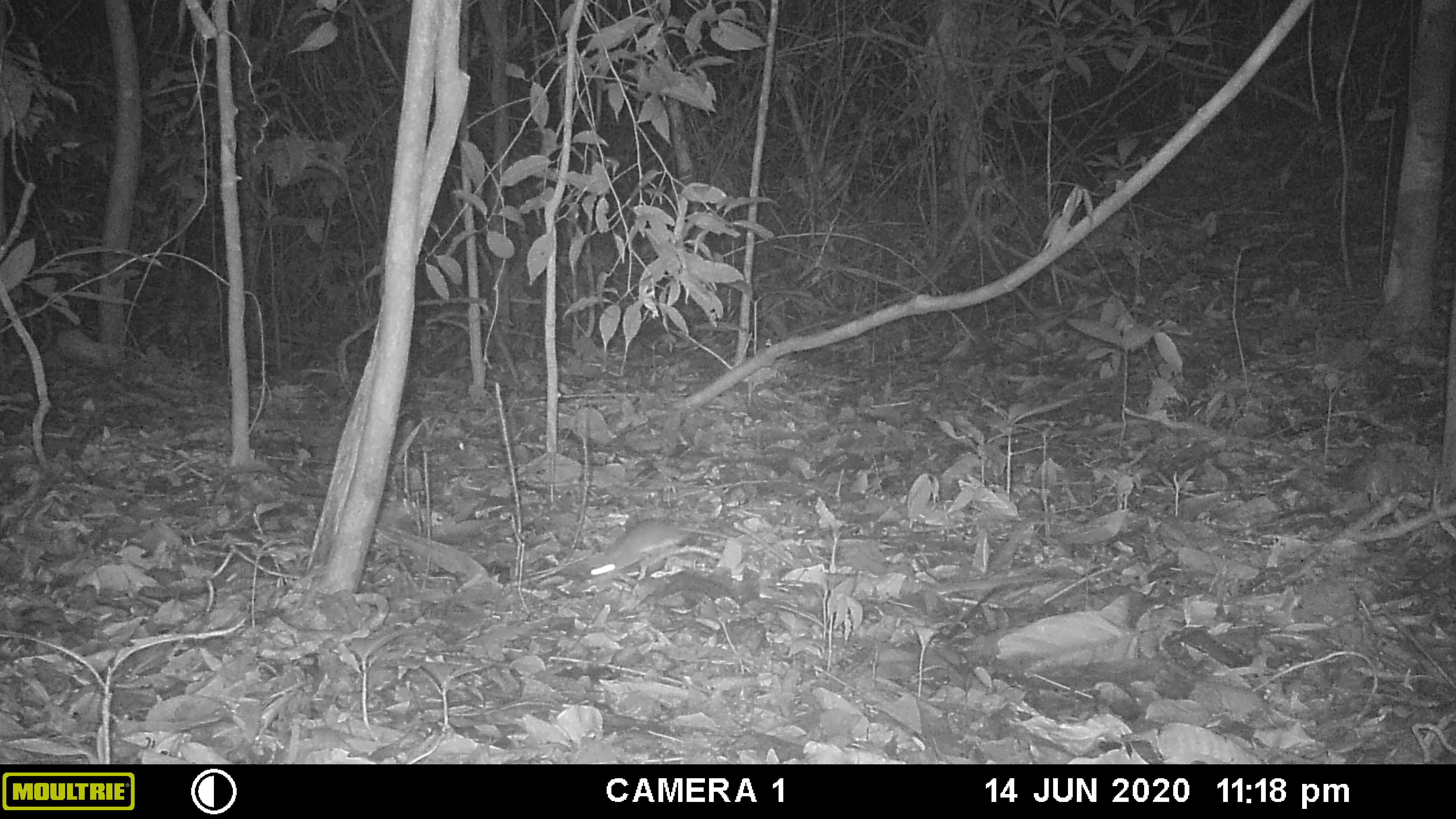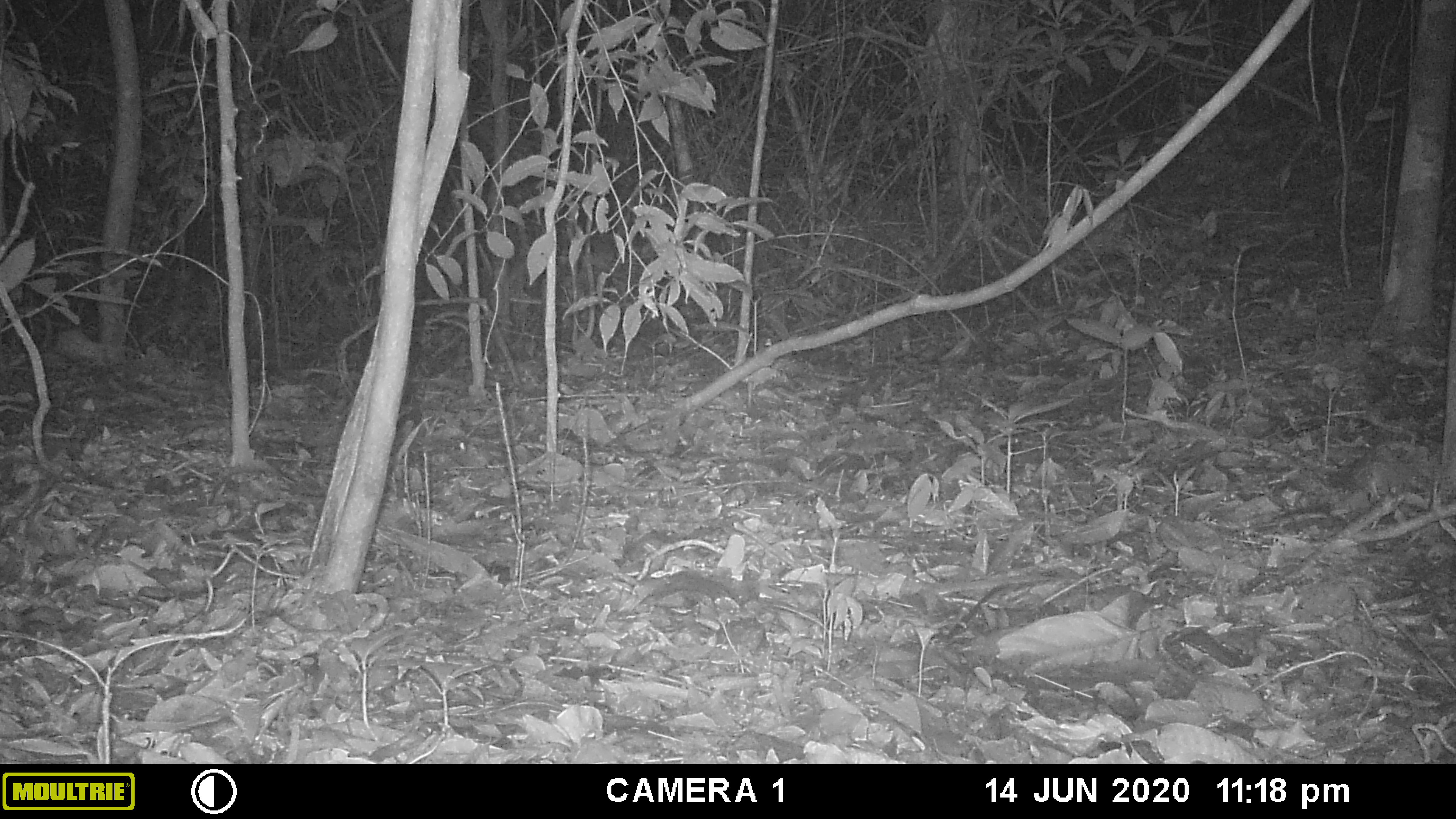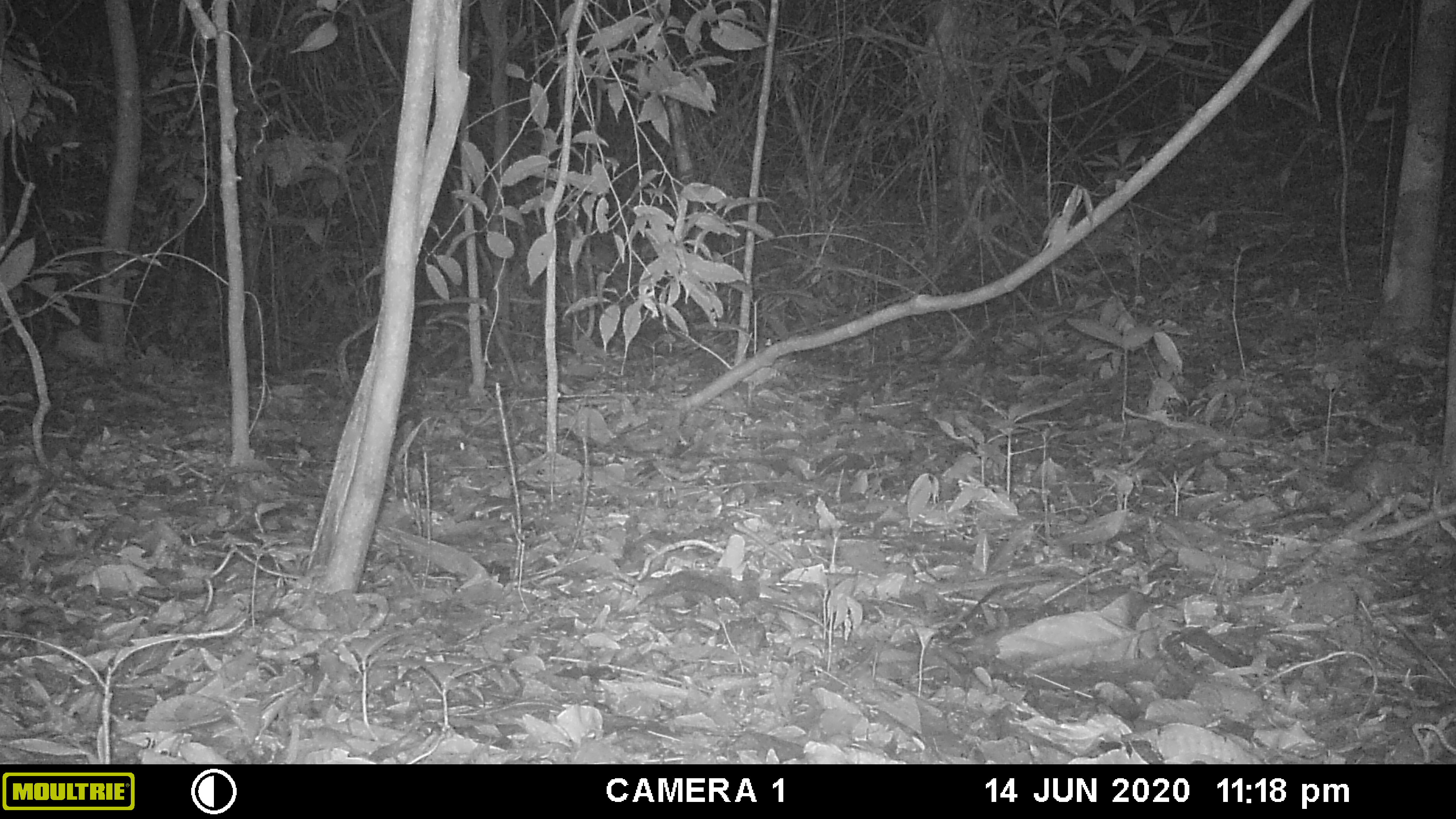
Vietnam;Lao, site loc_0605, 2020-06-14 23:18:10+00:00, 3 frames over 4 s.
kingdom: Animalia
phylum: Chordata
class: Mammalia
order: Rodentia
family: Muridae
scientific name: Muridae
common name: old-world mice and rats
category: unidentified murid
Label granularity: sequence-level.